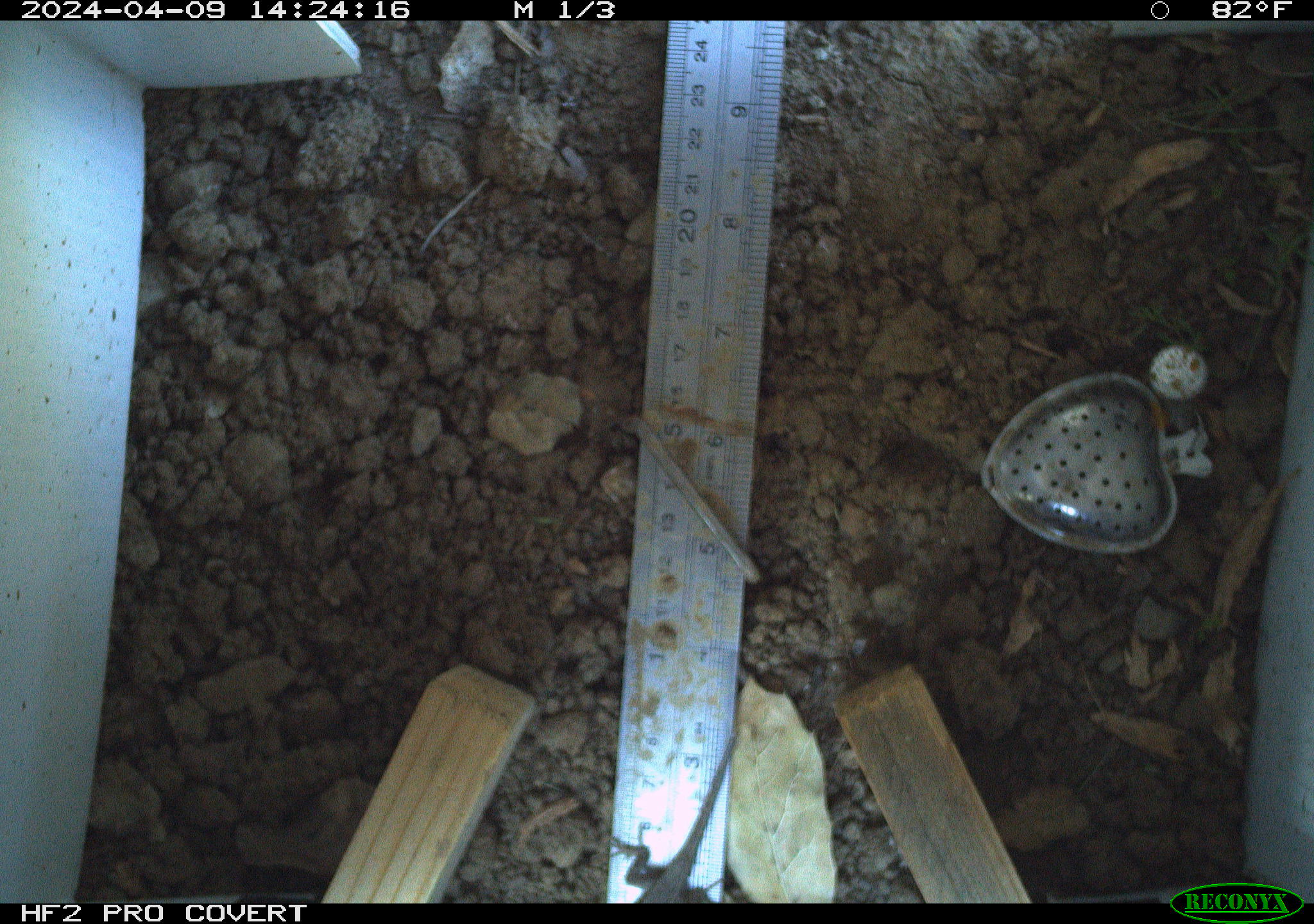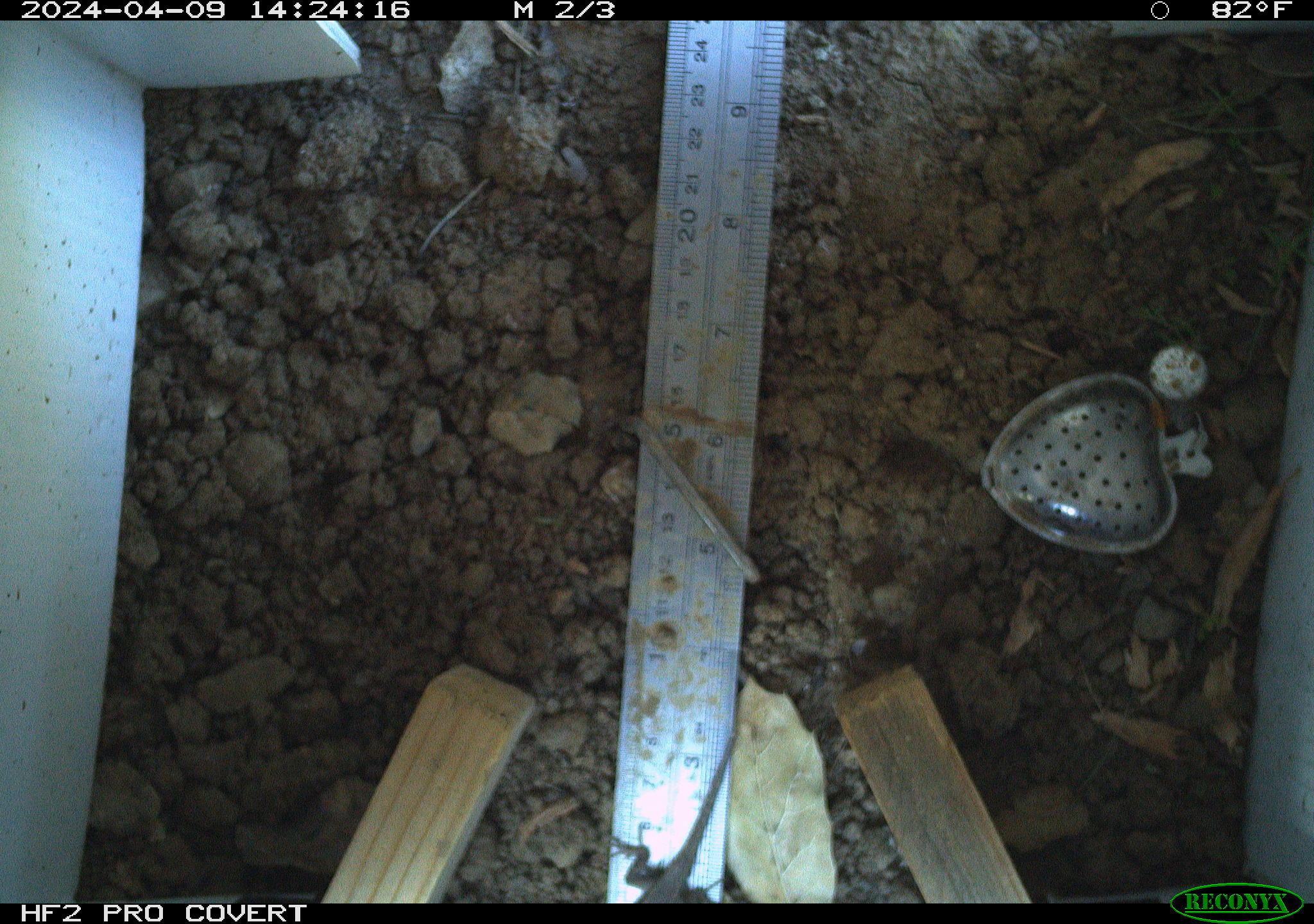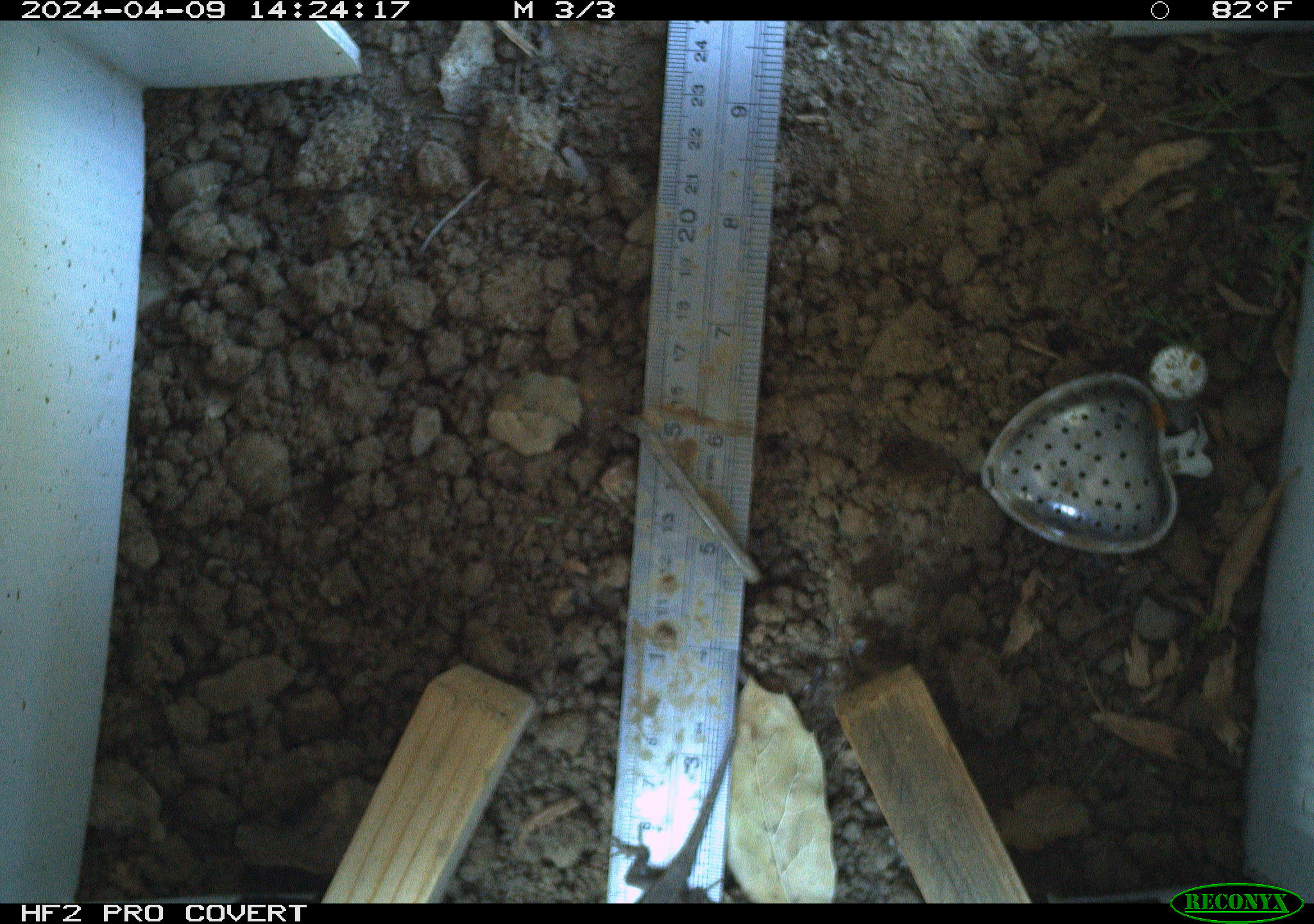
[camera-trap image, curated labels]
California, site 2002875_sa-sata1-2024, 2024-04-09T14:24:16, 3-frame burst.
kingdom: Animalia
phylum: Chordata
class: Reptilia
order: Squamata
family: Phrynosomatidae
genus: Sceloporus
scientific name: Sceloporus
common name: spiny lizards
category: sceloporus species